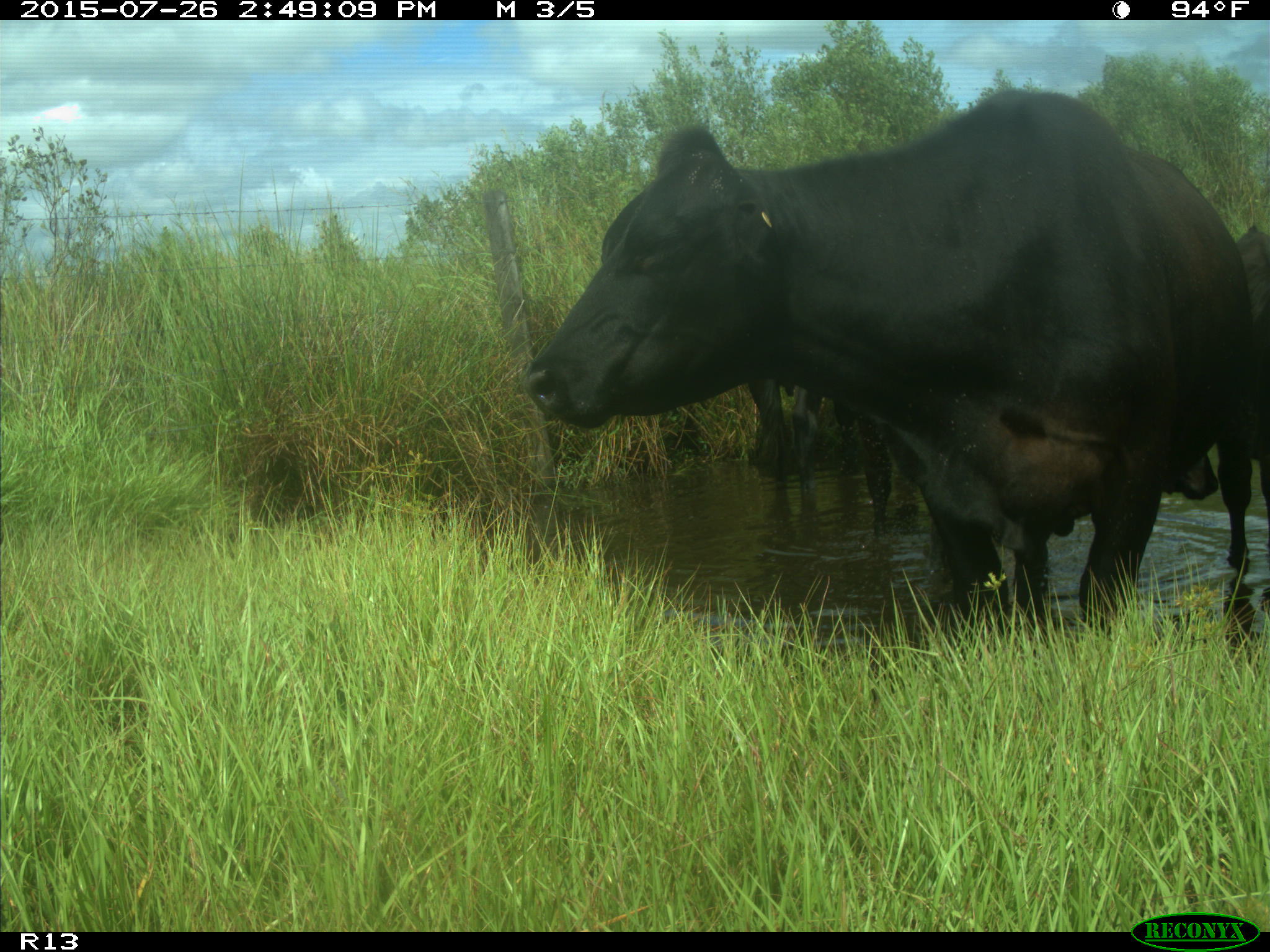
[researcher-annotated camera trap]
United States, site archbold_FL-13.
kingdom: Animalia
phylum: Chordata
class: Mammalia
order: Artiodactyla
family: Bovidae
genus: Bos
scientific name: Bos taurus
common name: domestic cow